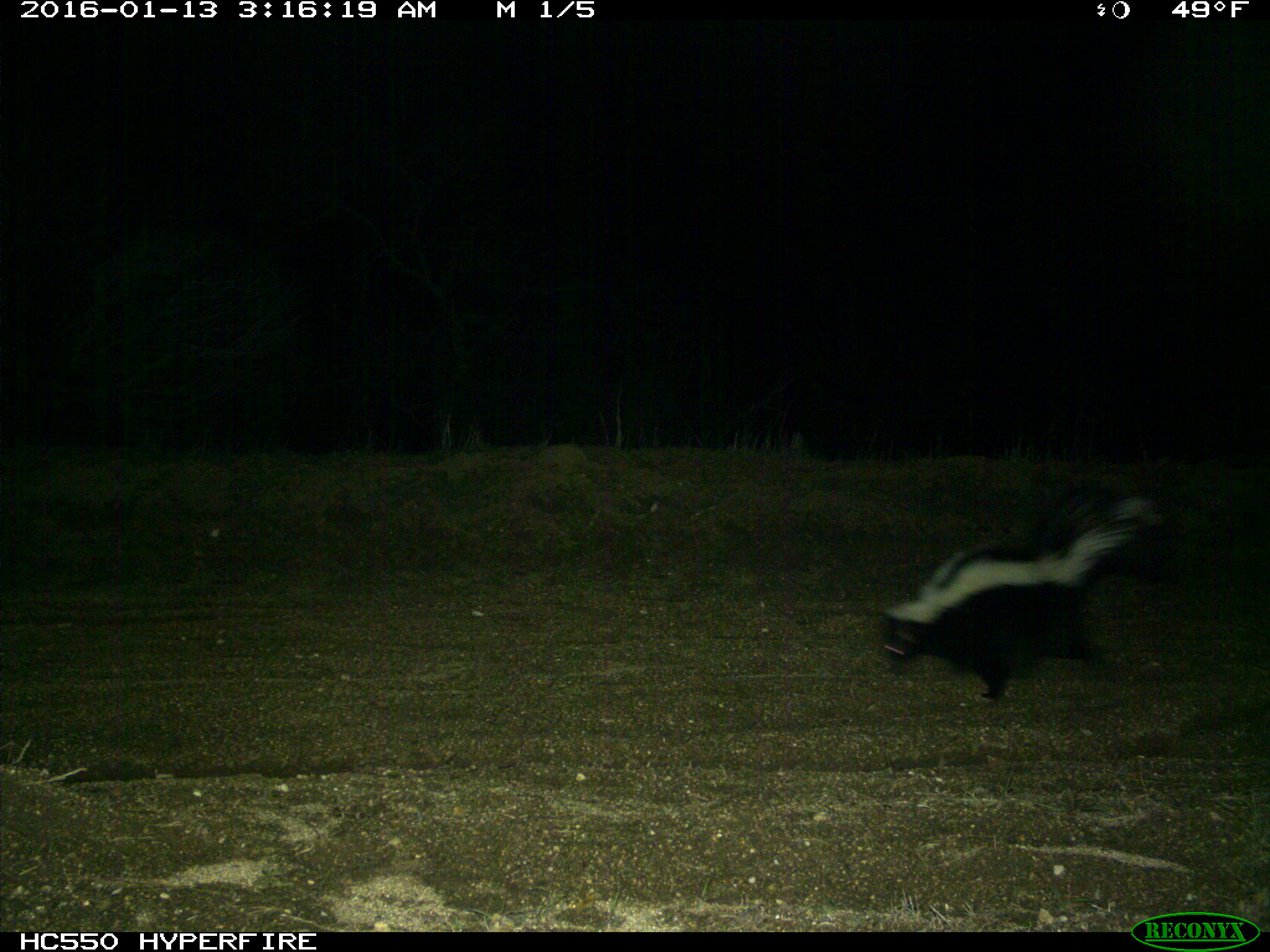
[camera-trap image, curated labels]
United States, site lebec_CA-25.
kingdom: Animalia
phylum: Chordata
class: Mammalia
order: Carnivora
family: Mephitidae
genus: Mephitis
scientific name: Mephitis mephitis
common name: striped skunk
Mephitis mephitis (striped skunk).